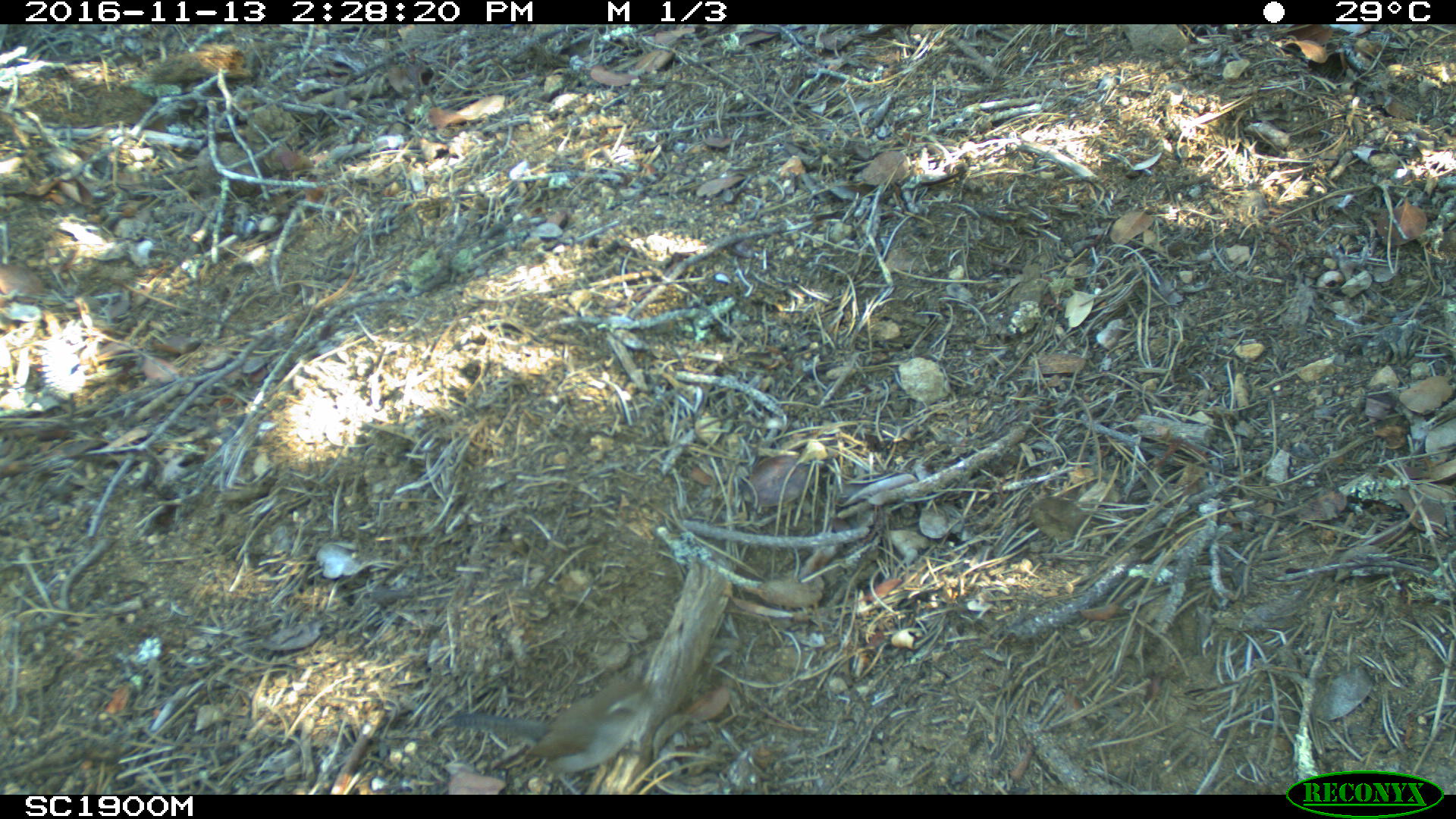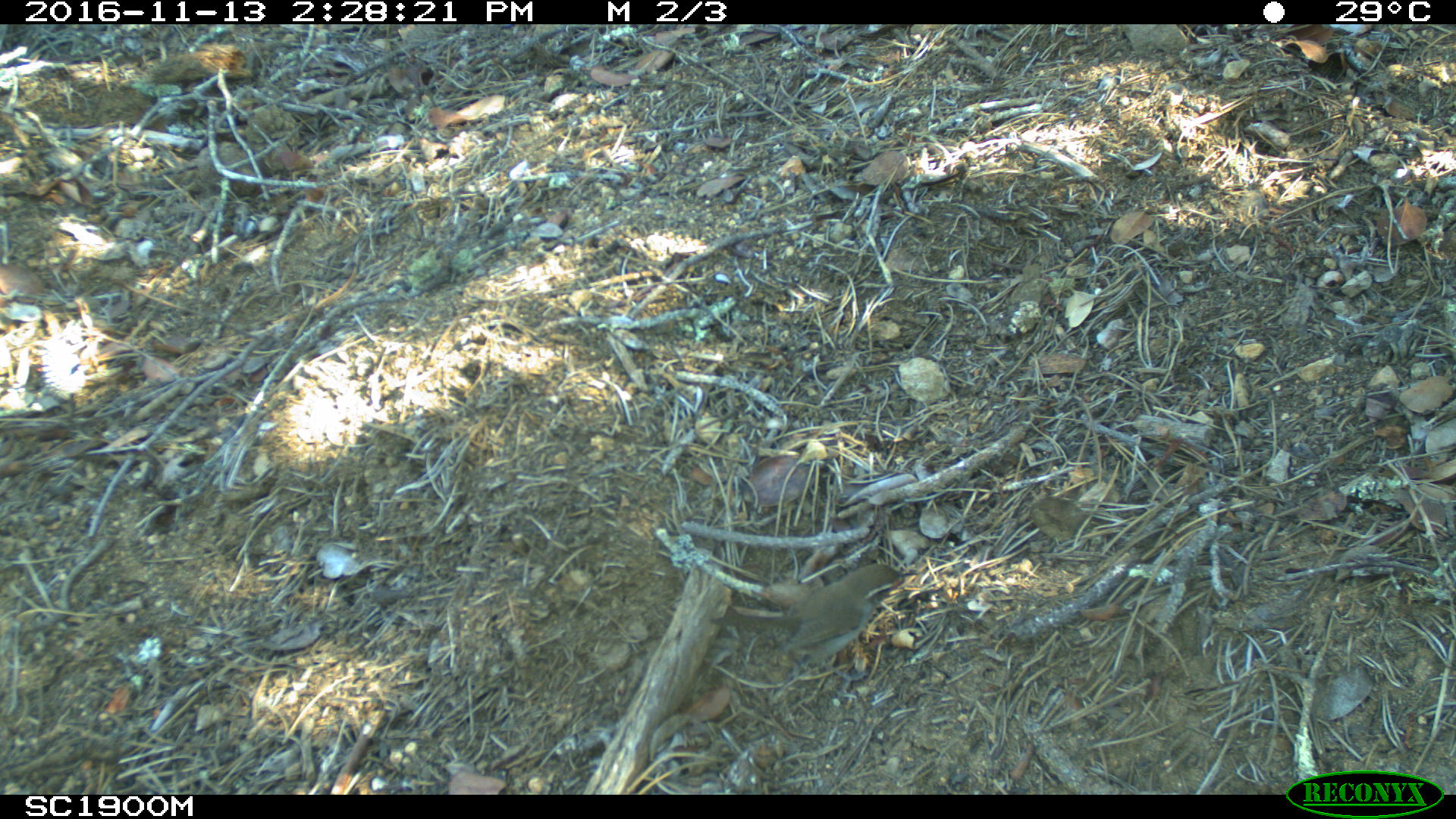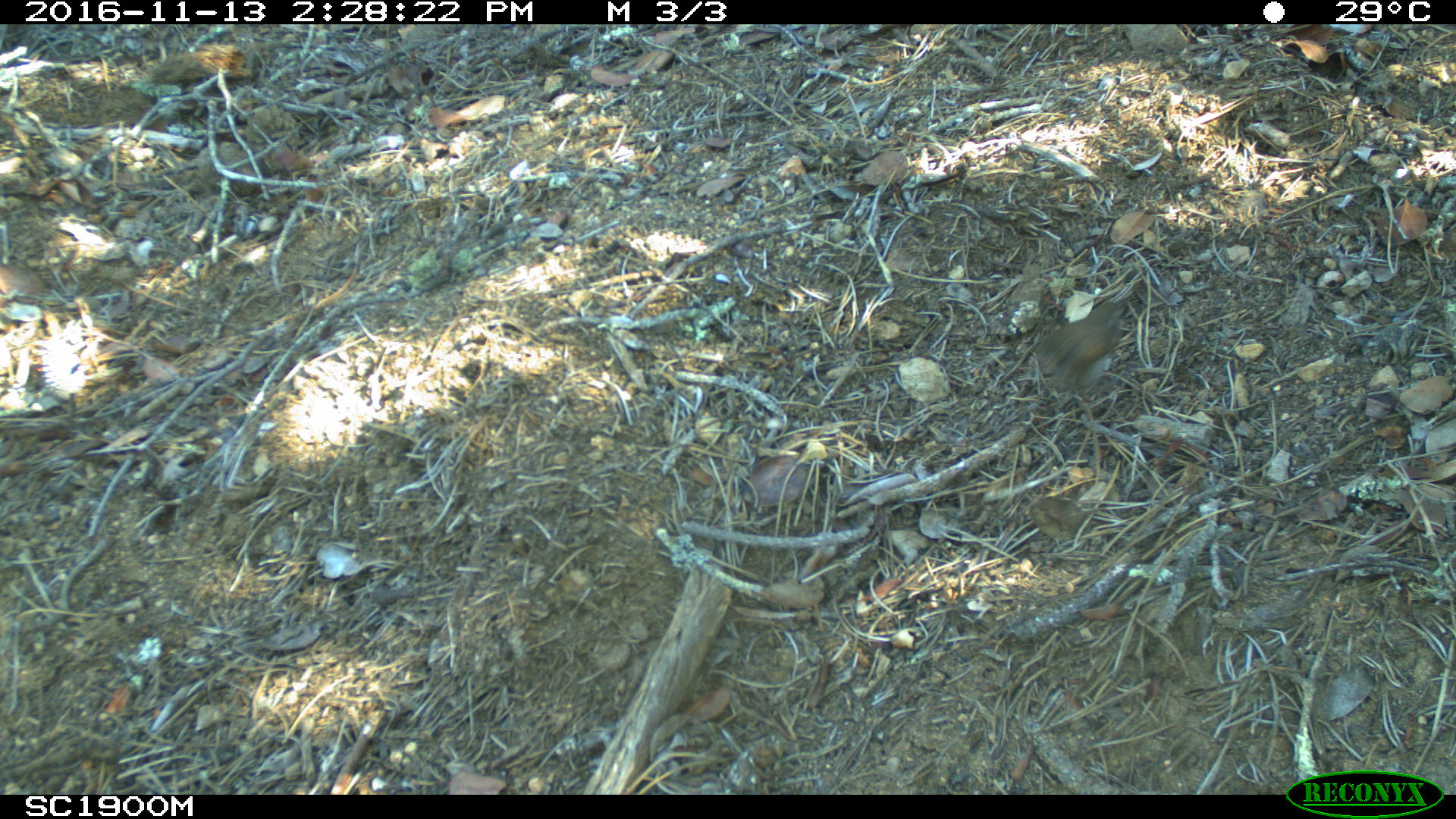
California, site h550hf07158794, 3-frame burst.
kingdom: Animalia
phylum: Chordata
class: Aves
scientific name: Aves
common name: bird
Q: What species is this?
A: Bird (Aves).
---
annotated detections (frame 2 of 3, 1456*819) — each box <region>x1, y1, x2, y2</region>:
bird: <region>709, 564, 918, 692</region>